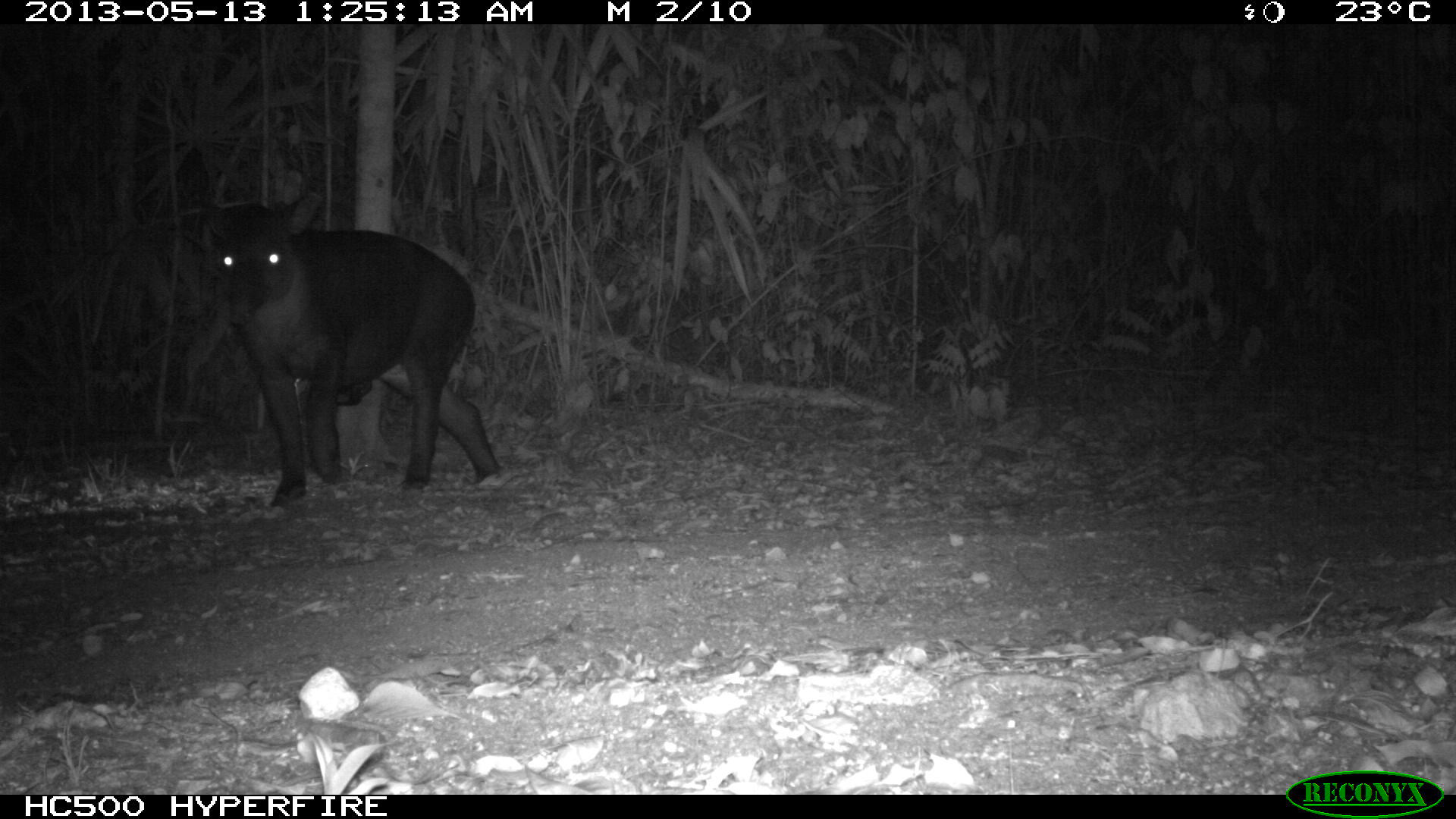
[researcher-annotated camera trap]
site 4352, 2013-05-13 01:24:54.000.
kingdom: Animalia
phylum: Chordata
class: Mammalia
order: Perissodactyla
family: Tapiridae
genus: Tapirus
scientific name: Tapirus bairdii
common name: baird's tapir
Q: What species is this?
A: Tapirus bairdii (baird's tapir).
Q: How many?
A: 2.